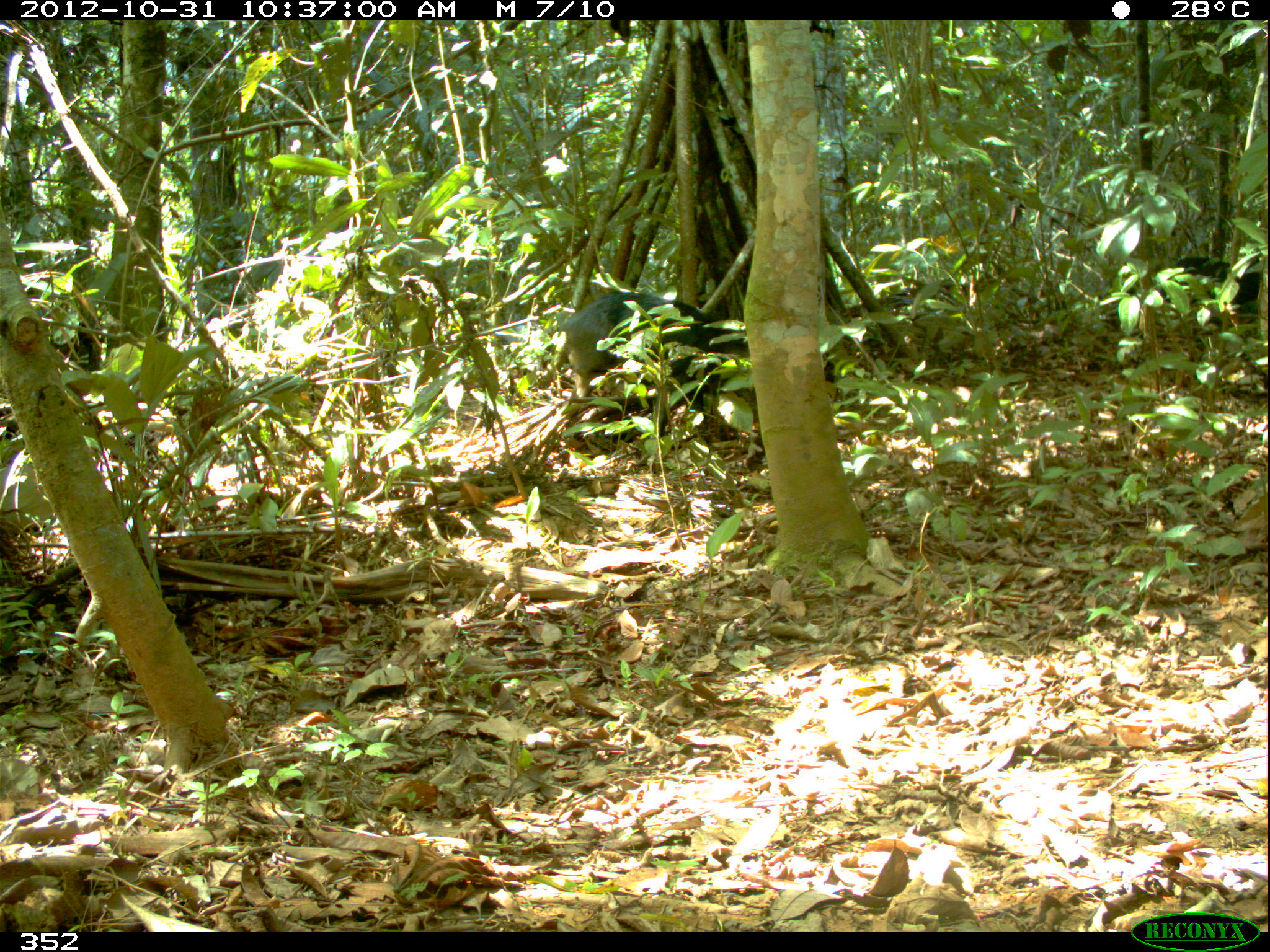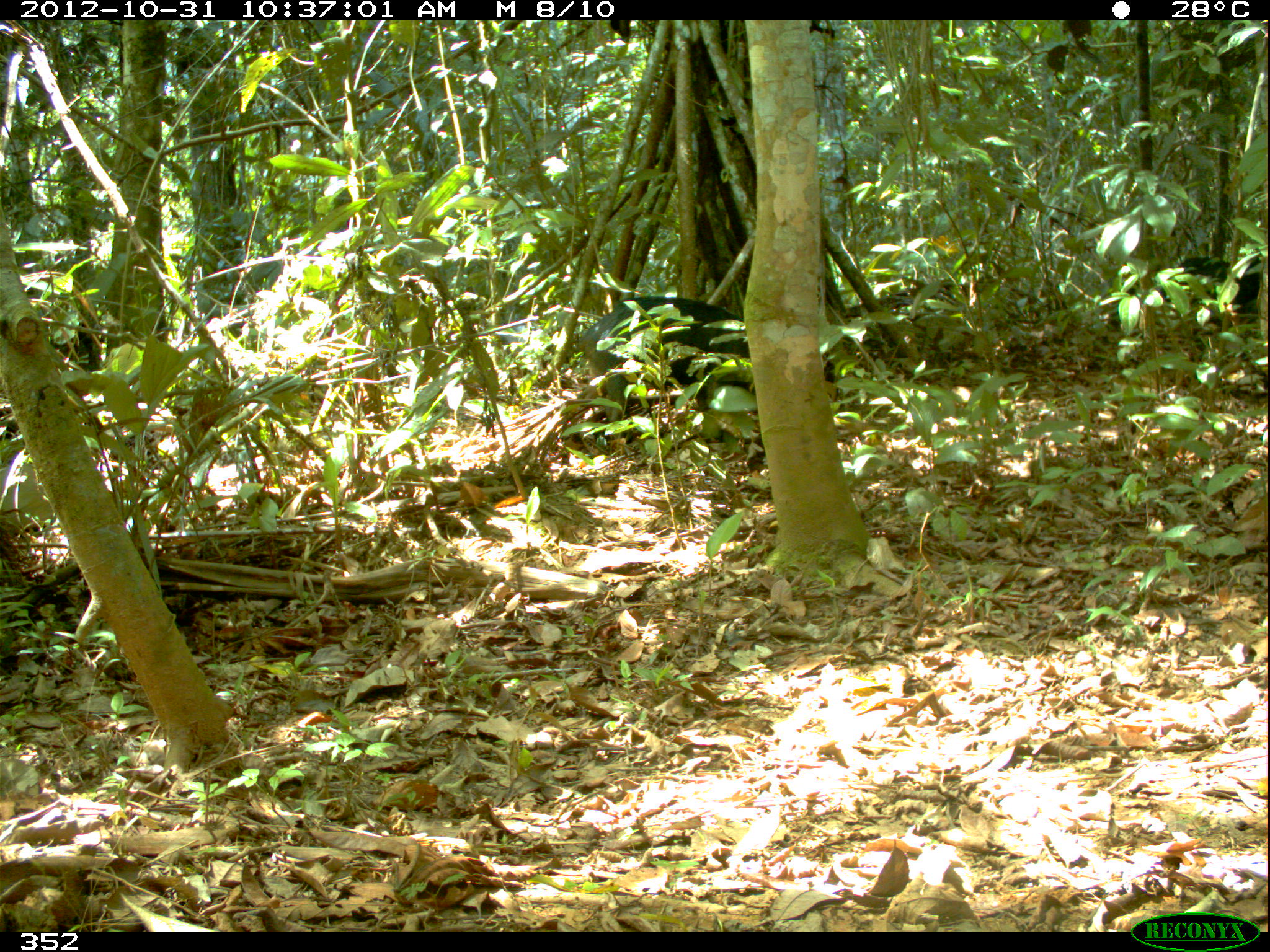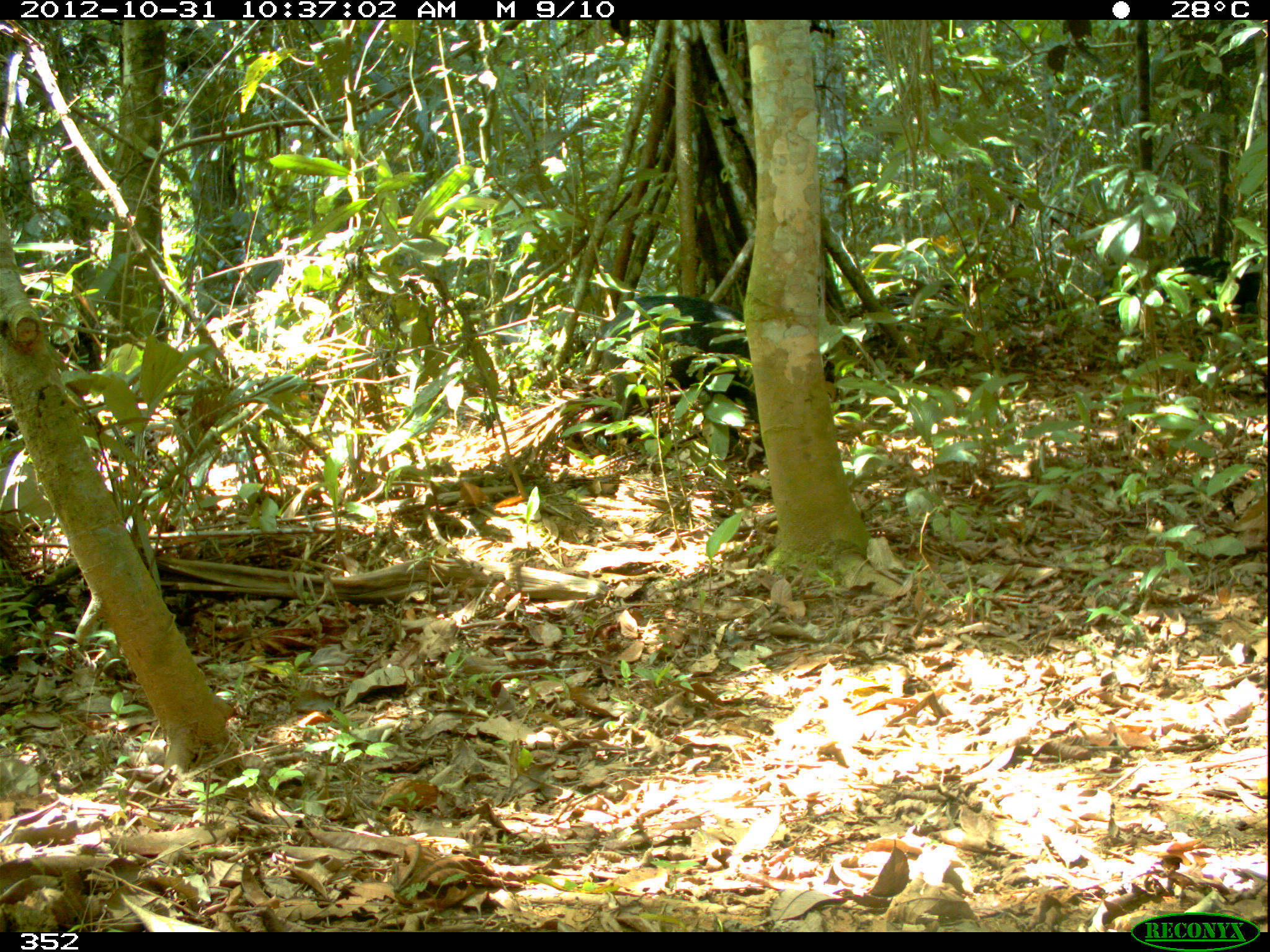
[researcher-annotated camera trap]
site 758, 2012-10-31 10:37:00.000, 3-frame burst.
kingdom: Animalia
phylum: Chordata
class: Mammalia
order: Artiodactyla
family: Tayassuidae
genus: Tayassu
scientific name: Tayassu pecari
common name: white-lipped peccary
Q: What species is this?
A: Tayassu pecari (white-lipped peccary).